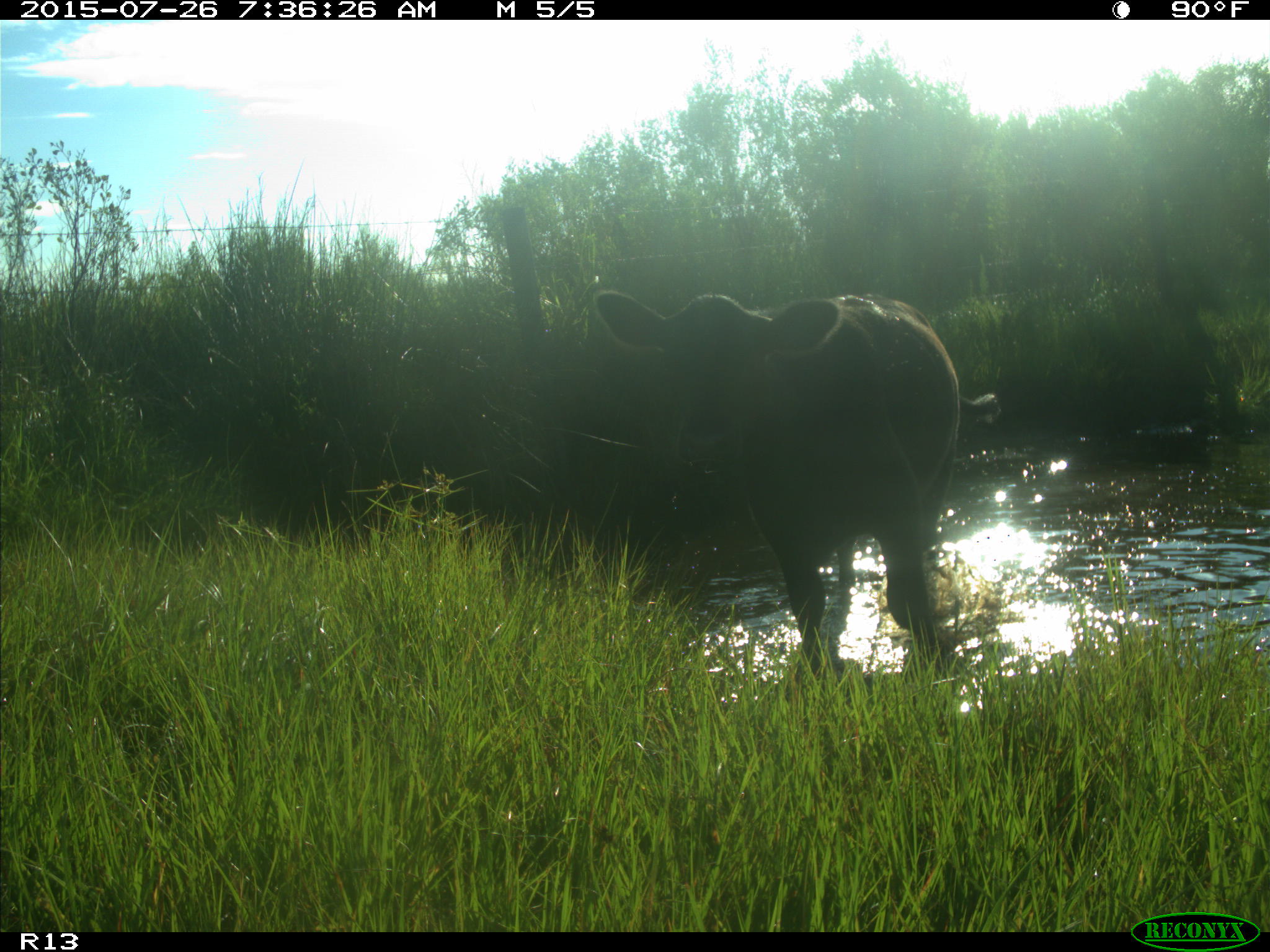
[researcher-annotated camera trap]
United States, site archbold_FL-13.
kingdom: Animalia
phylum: Chordata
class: Mammalia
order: Artiodactyla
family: Bovidae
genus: Bos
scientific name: Bos taurus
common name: domestic cow